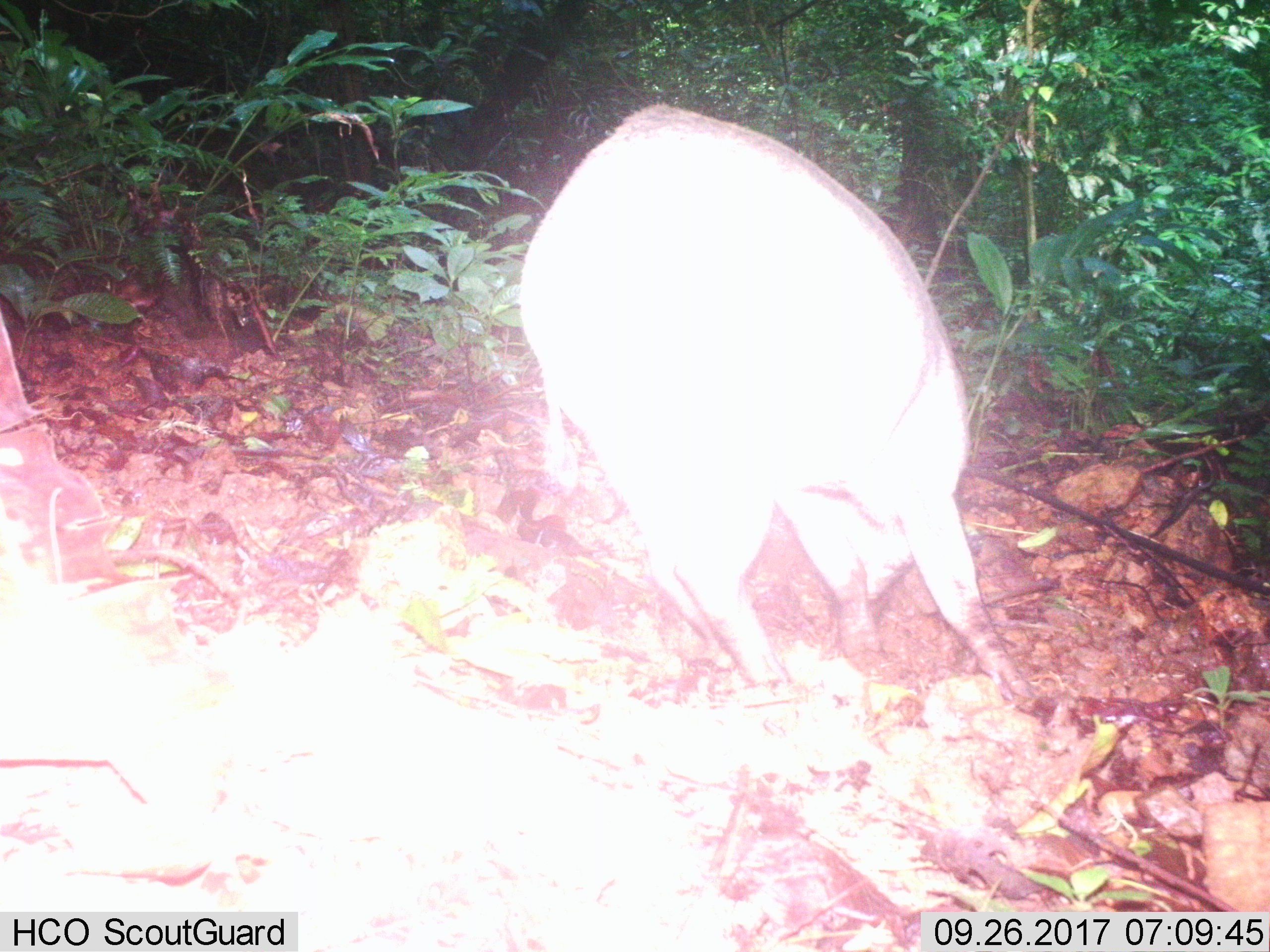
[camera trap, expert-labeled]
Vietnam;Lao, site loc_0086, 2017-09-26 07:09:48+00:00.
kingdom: Animalia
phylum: Chordata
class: Mammalia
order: Artiodactyla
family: Suidae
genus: Sus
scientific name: Sus scrofa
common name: eurasian wild pig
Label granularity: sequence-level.